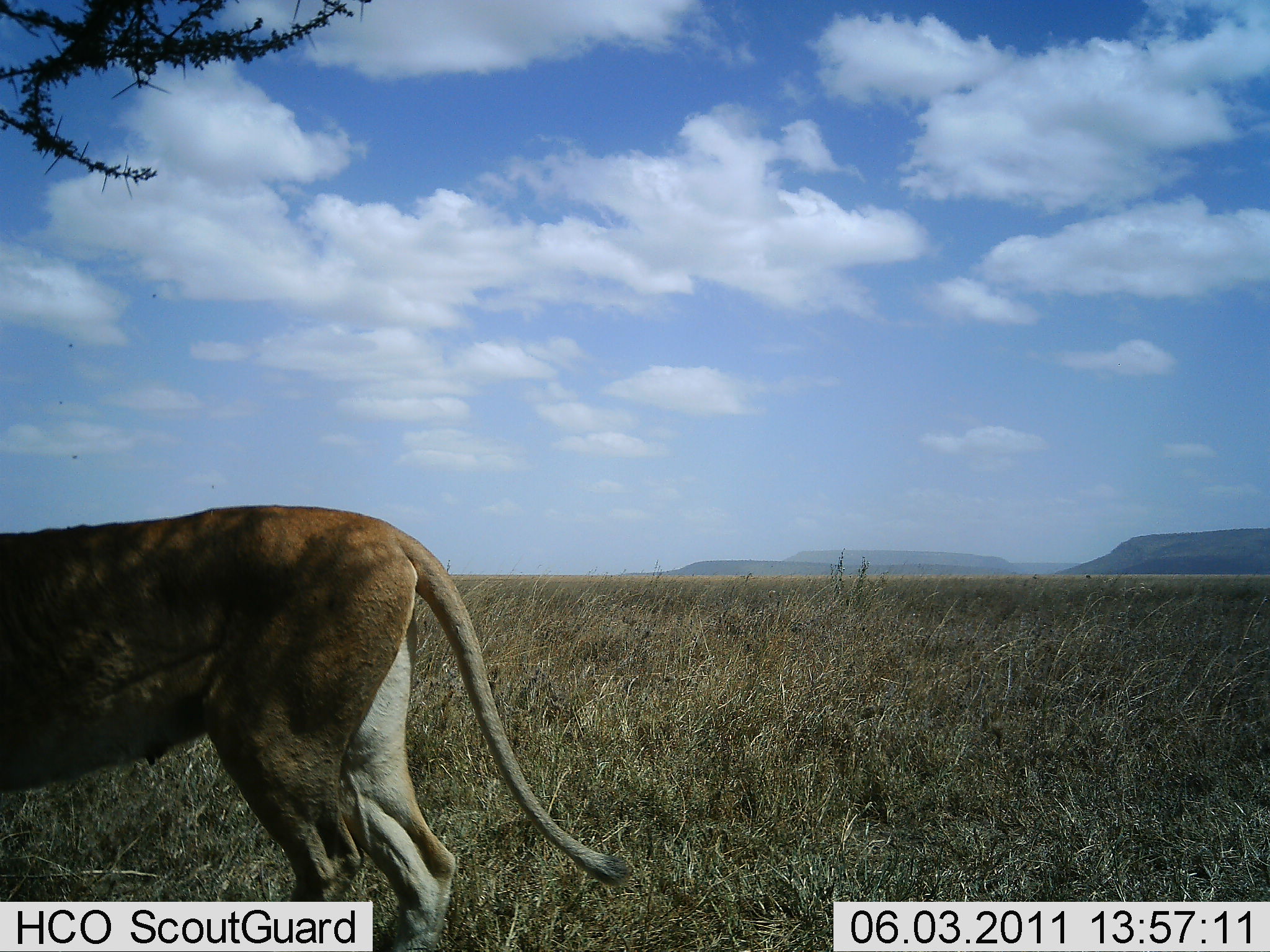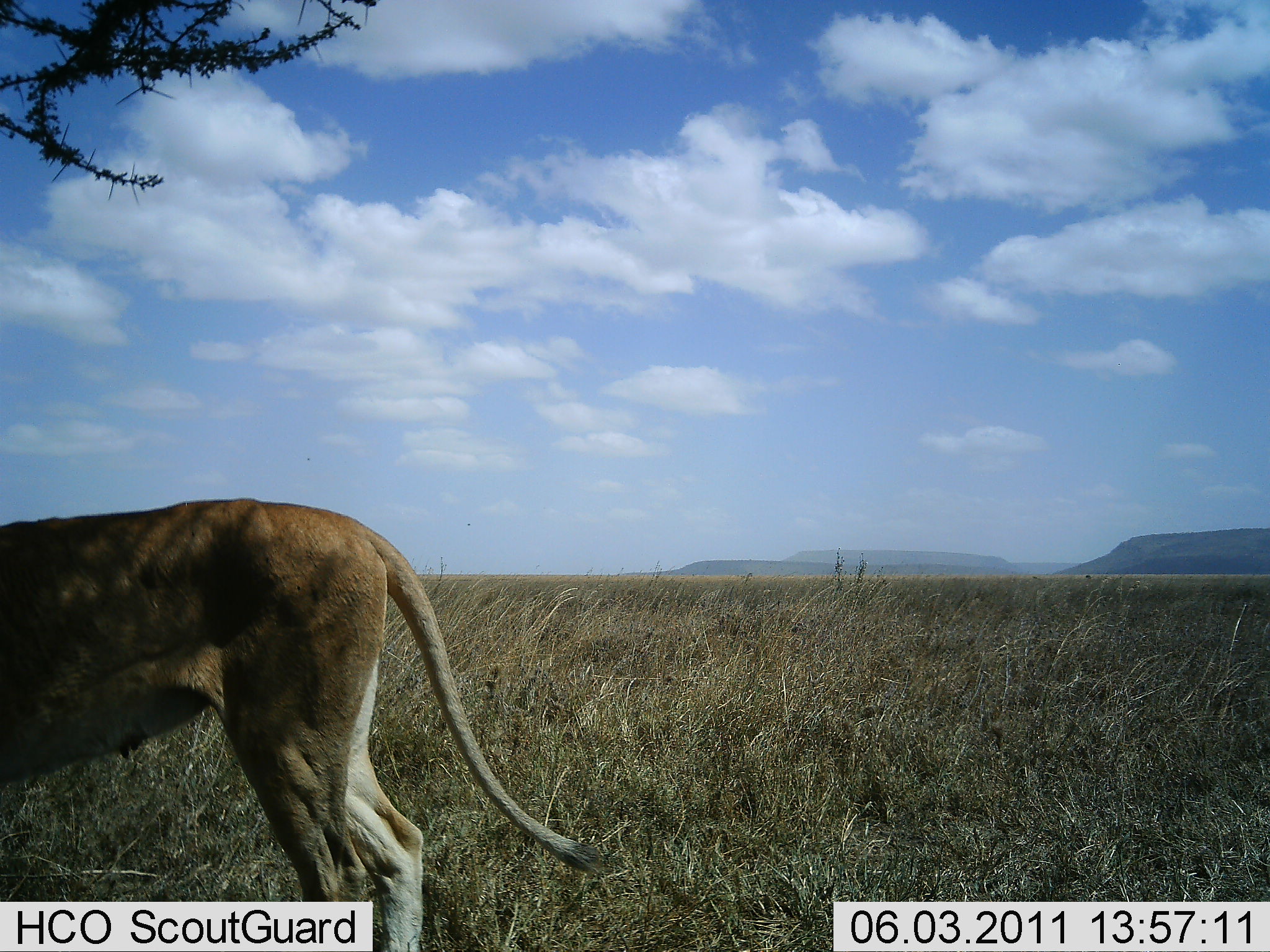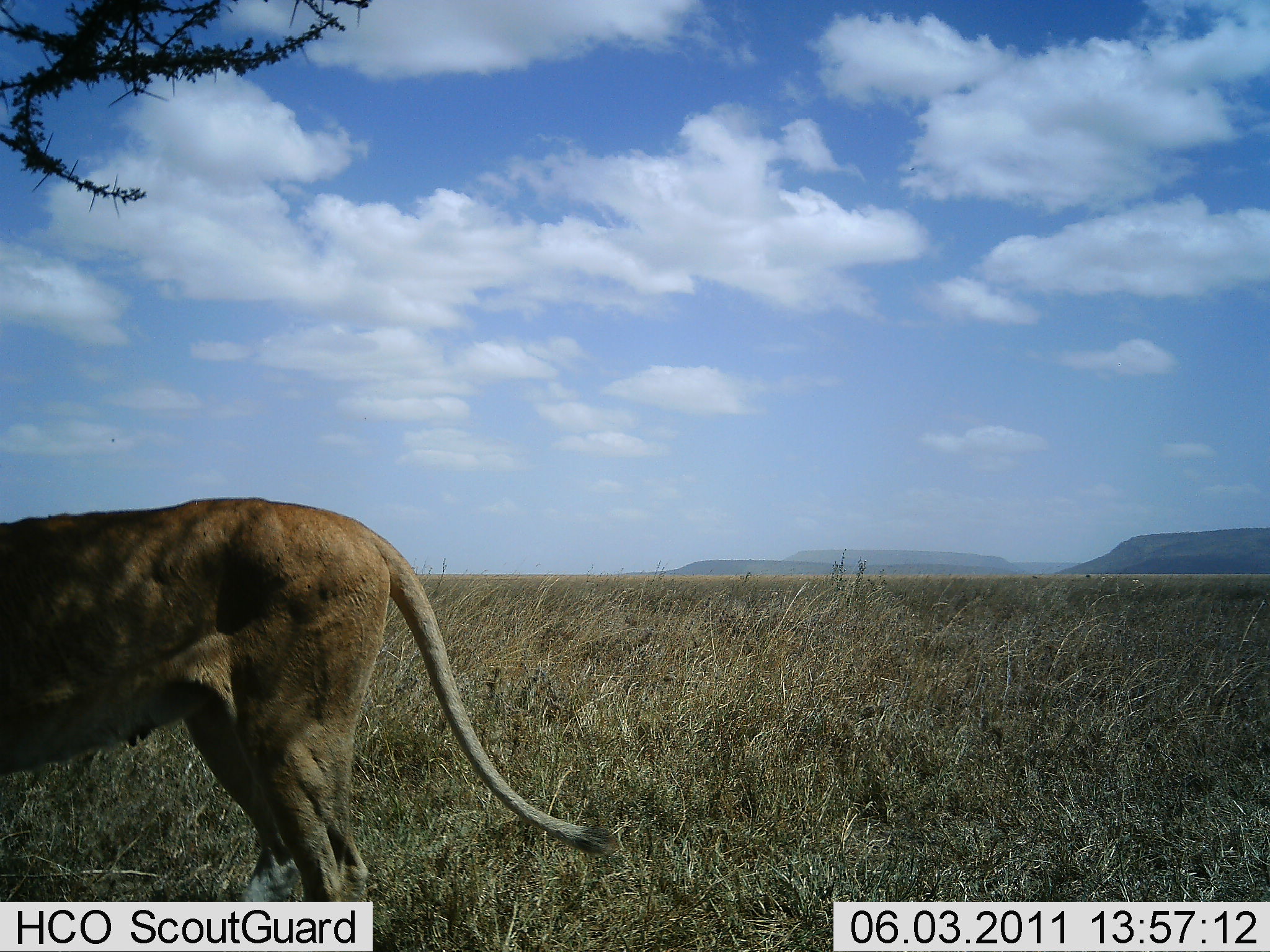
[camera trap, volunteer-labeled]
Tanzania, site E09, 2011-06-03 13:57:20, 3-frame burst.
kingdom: Animalia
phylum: Chordata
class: Mammalia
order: Carnivora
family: Felidae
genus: Panthera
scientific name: Panthera leo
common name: lion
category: lionfemale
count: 1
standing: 70%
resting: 0%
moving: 30%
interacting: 0%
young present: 0%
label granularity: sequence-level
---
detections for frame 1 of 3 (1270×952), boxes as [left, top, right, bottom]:
animal: [0, 504, 633, 952]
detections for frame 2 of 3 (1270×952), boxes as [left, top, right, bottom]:
animal: [0, 497, 601, 951]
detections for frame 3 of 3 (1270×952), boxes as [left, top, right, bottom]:
animal: [0, 496, 622, 902]